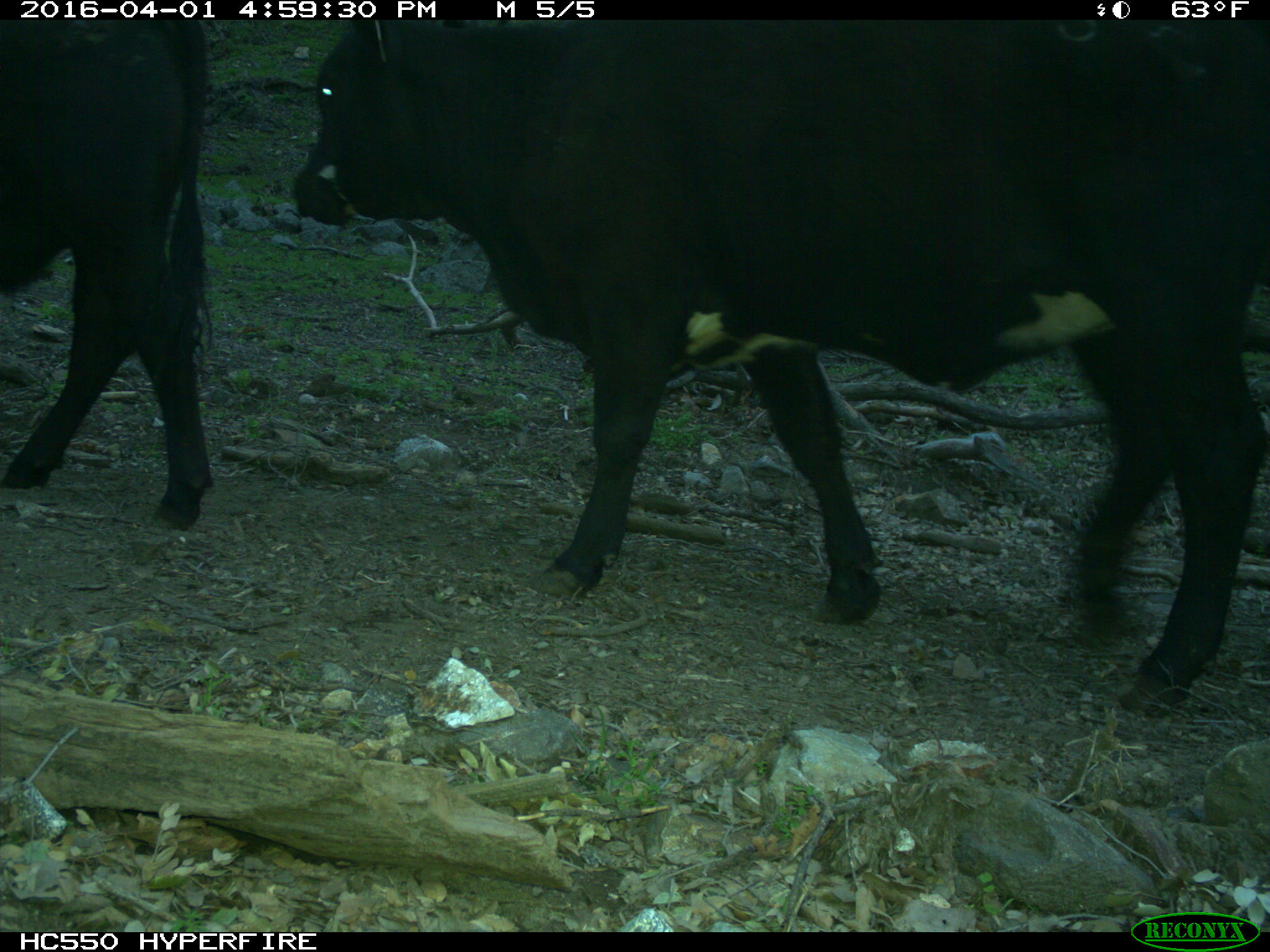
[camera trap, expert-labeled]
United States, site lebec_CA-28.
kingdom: Animalia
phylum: Chordata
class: Mammalia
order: Artiodactyla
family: Bovidae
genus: Bos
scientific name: Bos taurus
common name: domestic cow